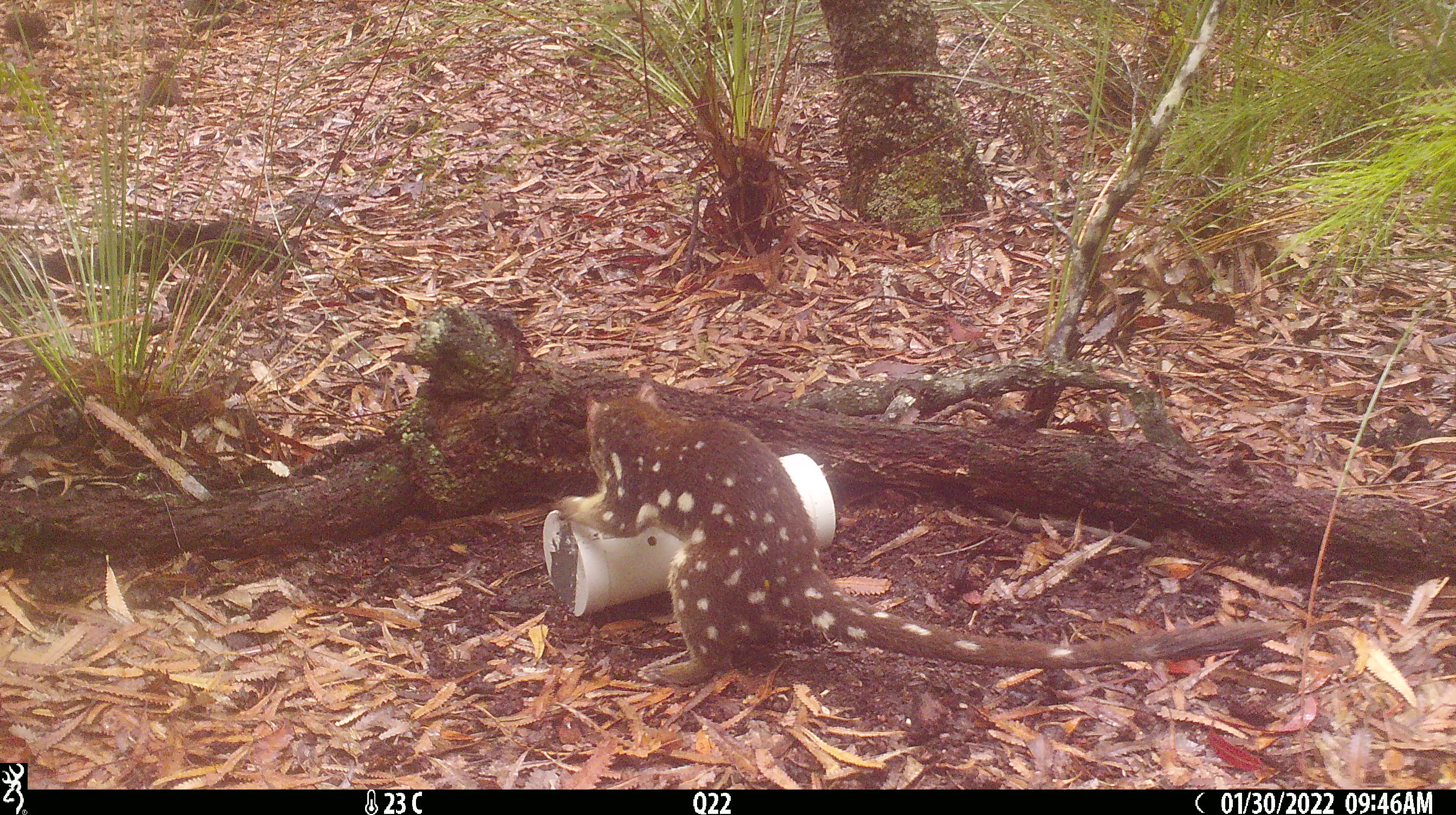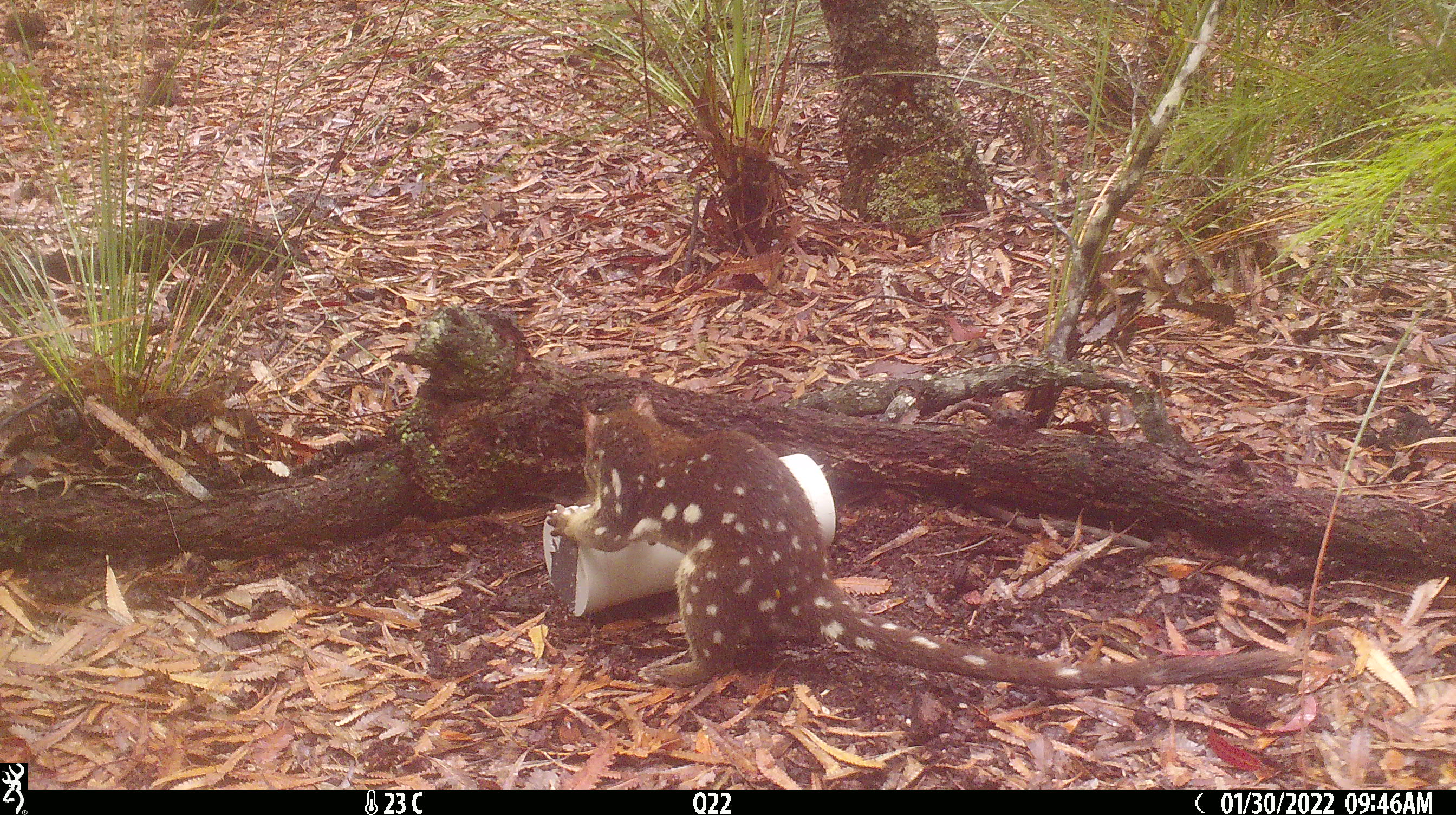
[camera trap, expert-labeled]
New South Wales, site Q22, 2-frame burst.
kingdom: Animalia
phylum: Chordata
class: Mammalia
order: Dasyuromorphia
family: Dasyuridae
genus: Dasyurus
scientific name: Dasyurus maculatus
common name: spotted-tailed quoll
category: quoll